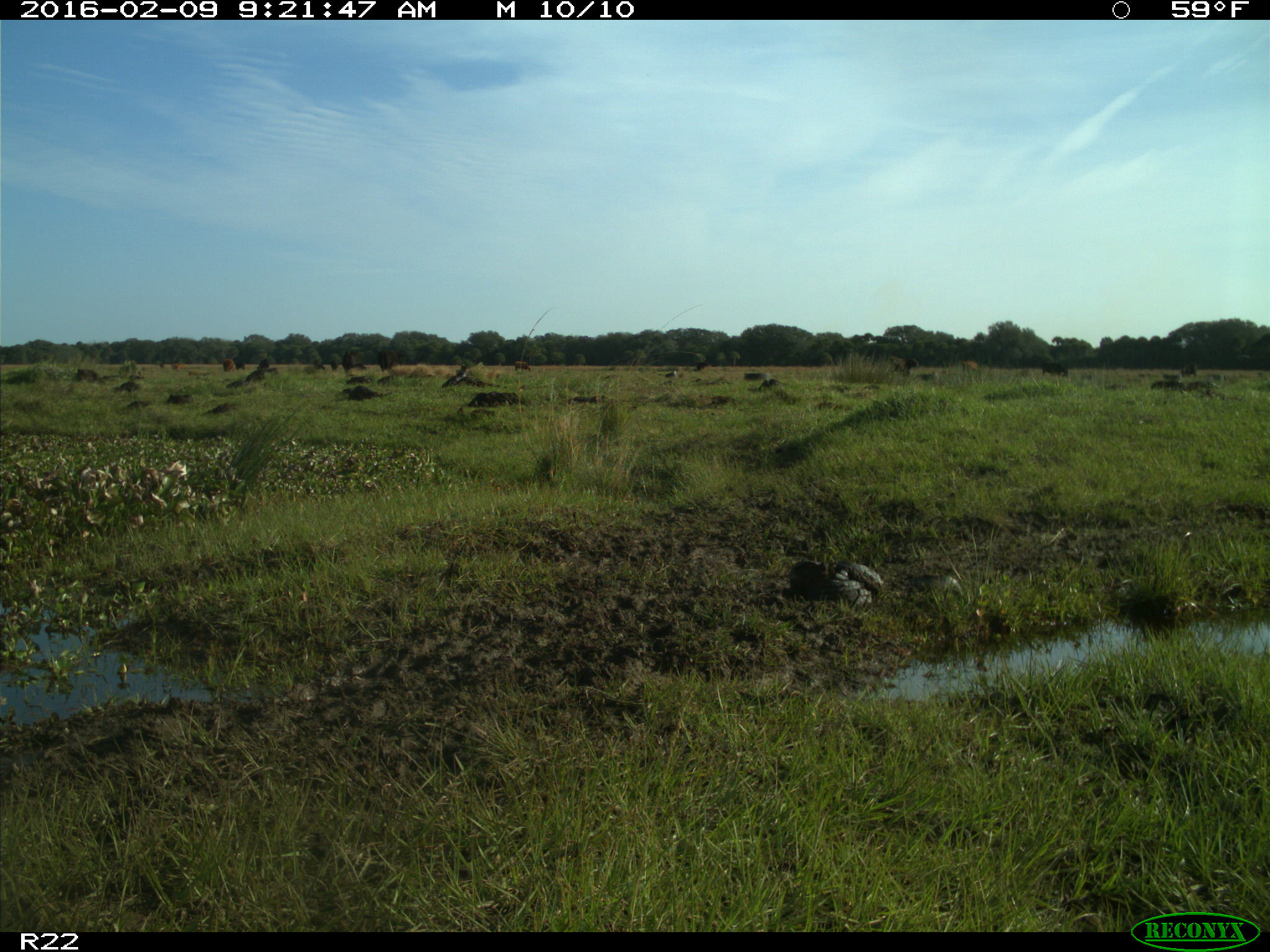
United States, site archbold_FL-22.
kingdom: Animalia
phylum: Chordata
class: Mammalia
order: Artiodactyla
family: Bovidae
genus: Bos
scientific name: Bos taurus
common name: domestic cow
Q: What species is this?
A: Bos taurus (domestic cow).